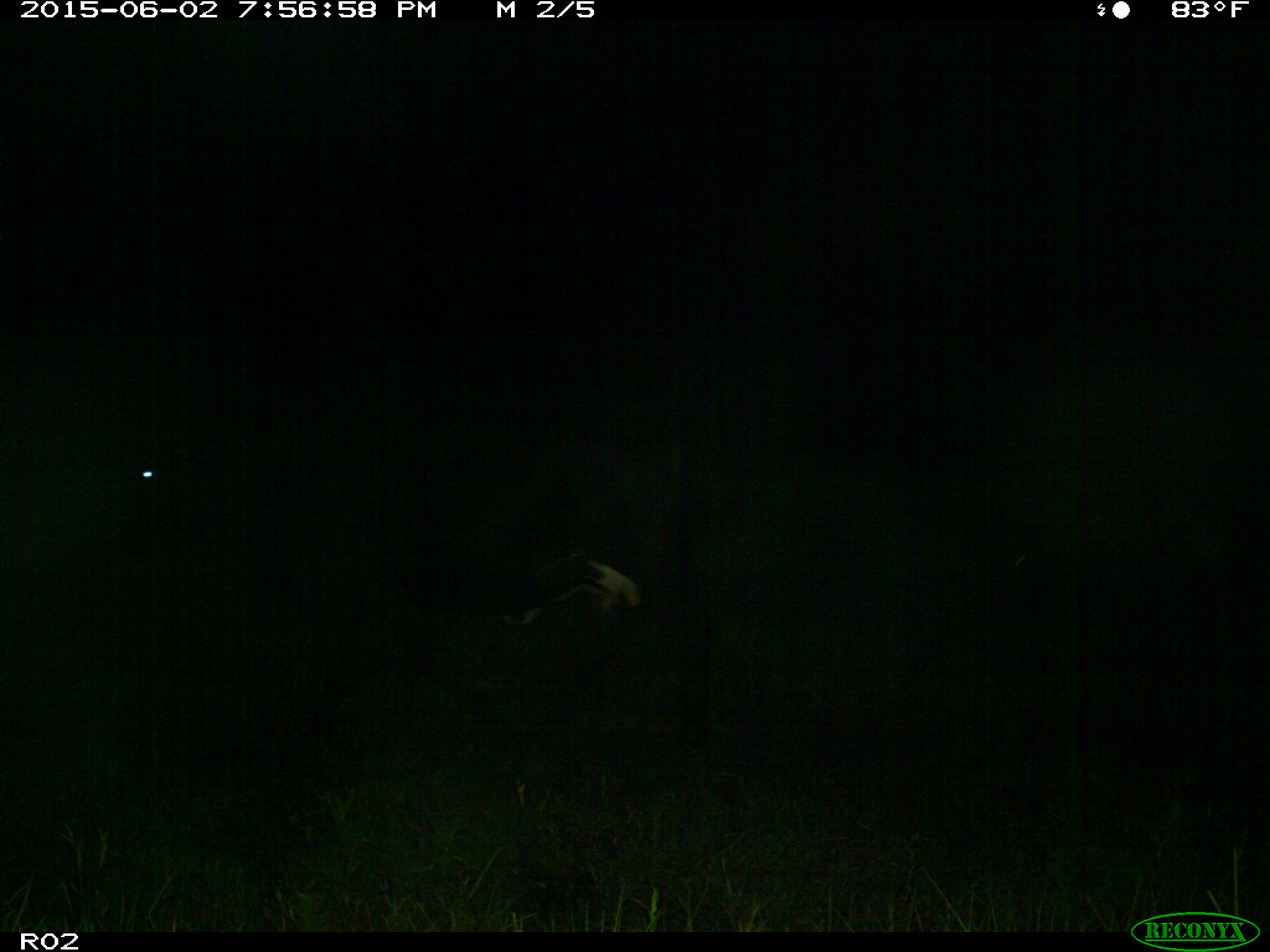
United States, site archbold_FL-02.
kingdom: Animalia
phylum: Chordata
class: Mammalia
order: Artiodactyla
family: Bovidae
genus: Bos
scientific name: Bos taurus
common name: domestic cow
Bos taurus (domestic cow).